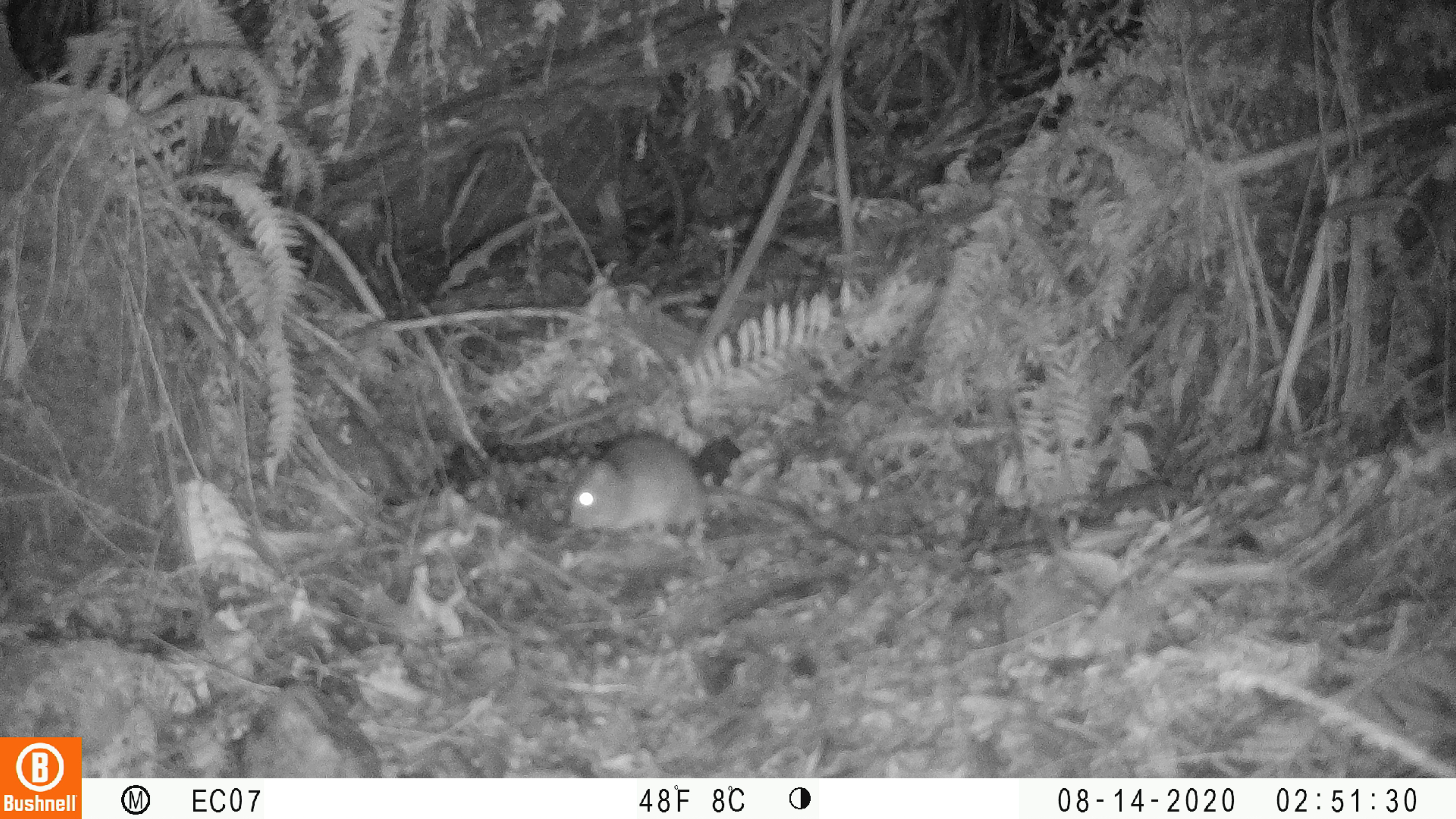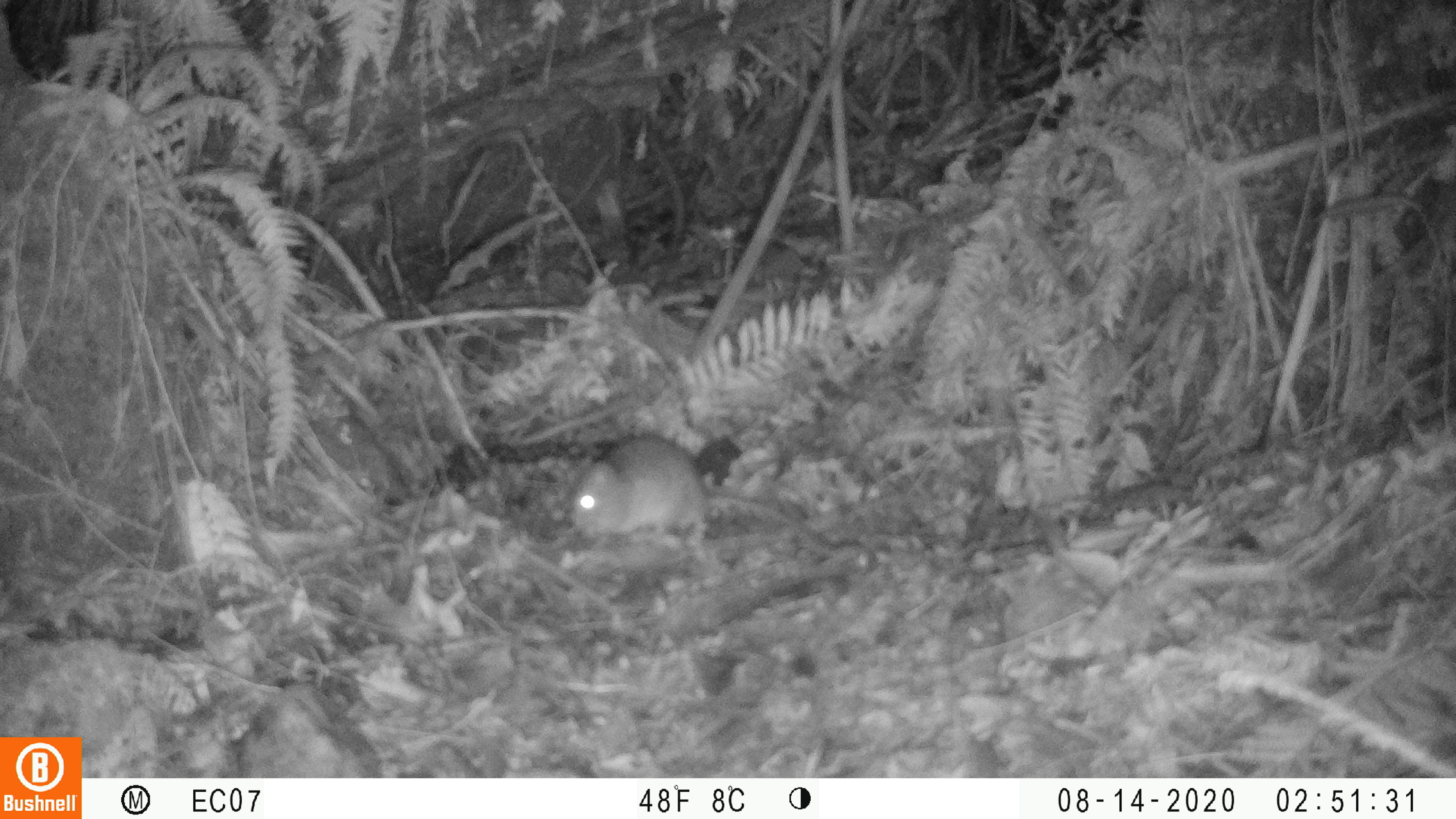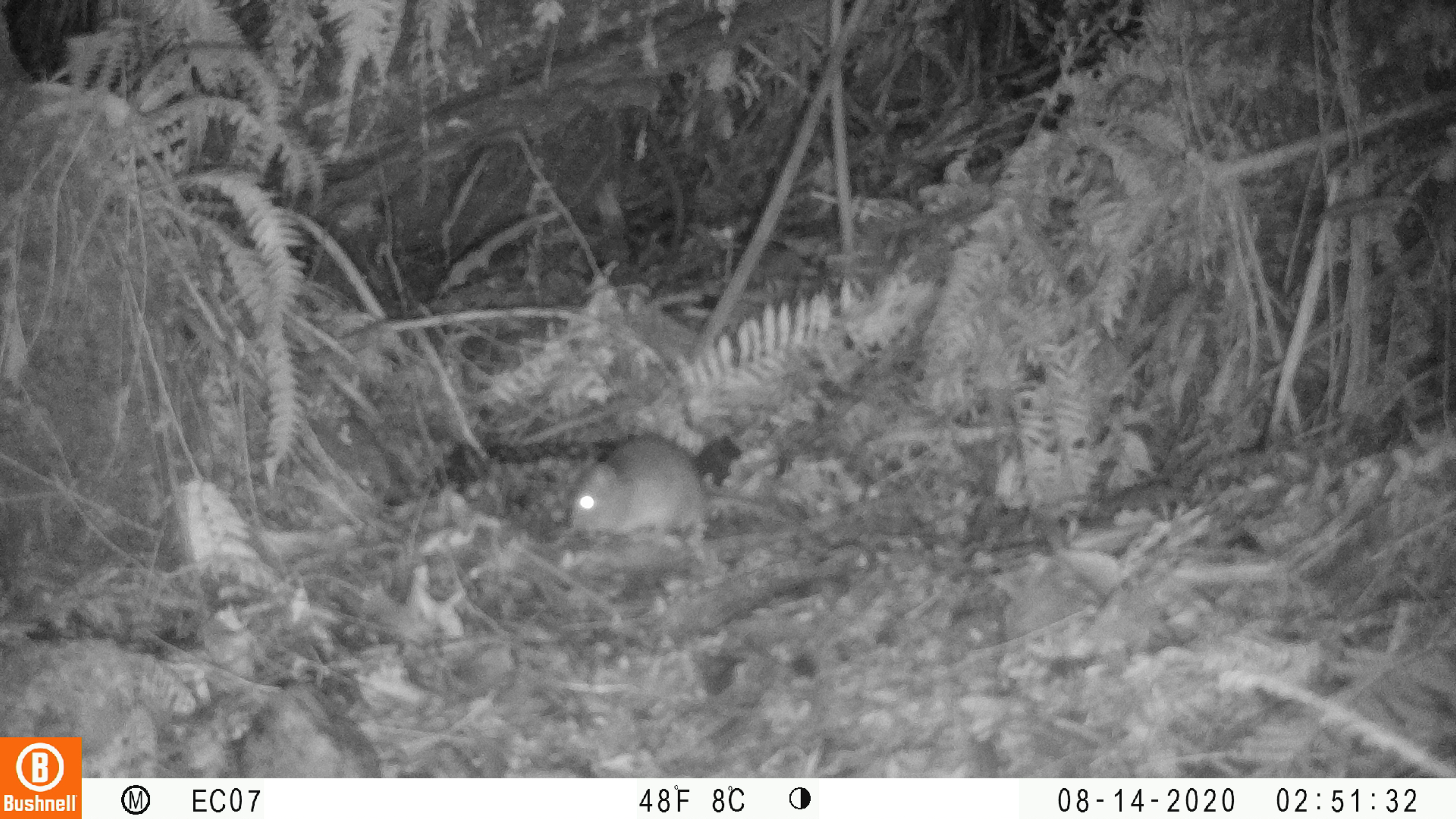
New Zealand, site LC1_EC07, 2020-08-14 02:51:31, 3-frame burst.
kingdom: Animalia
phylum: Chordata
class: Mammalia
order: Rodentia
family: Muridae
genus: Rattus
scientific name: Rattus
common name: rat